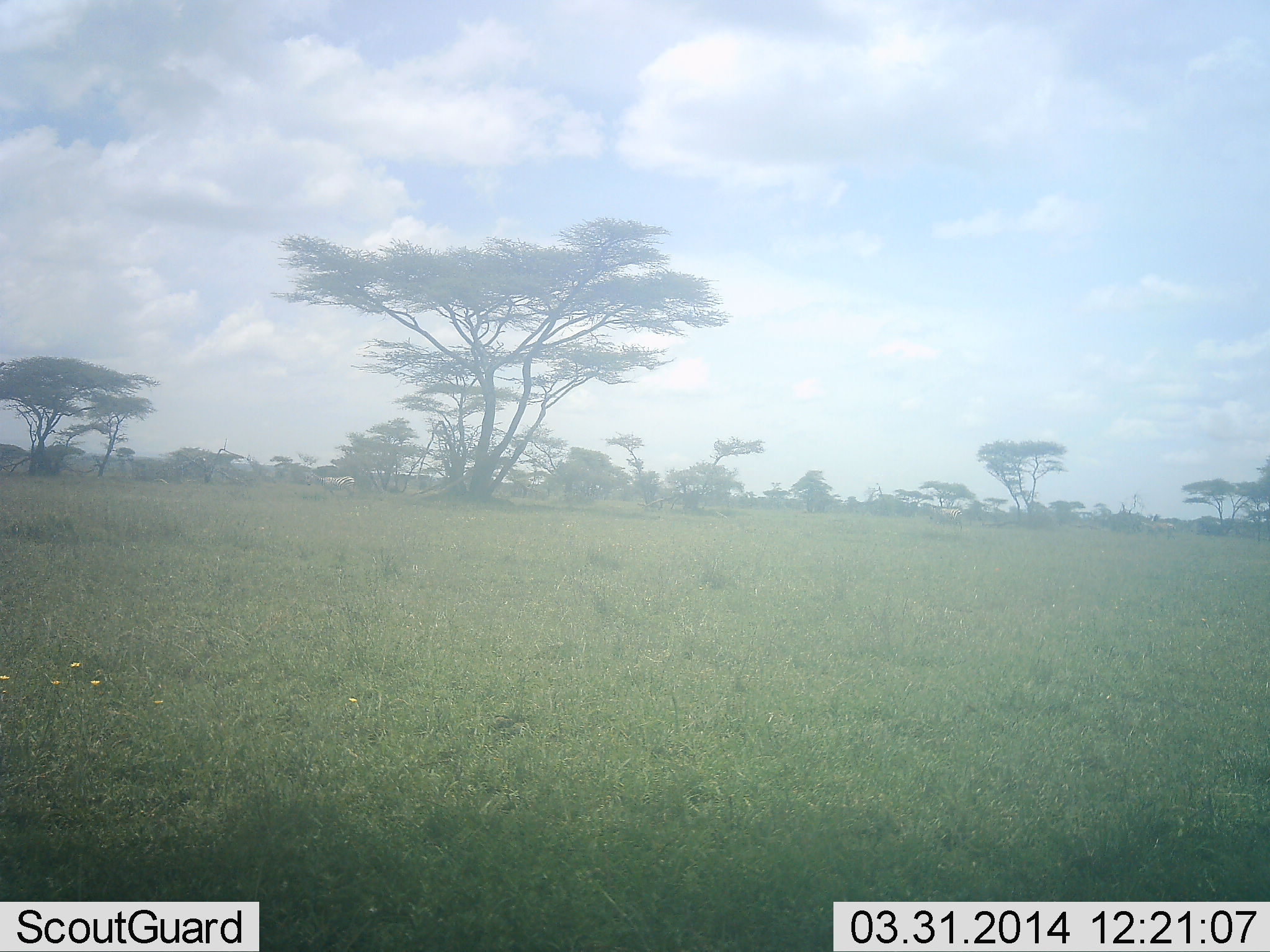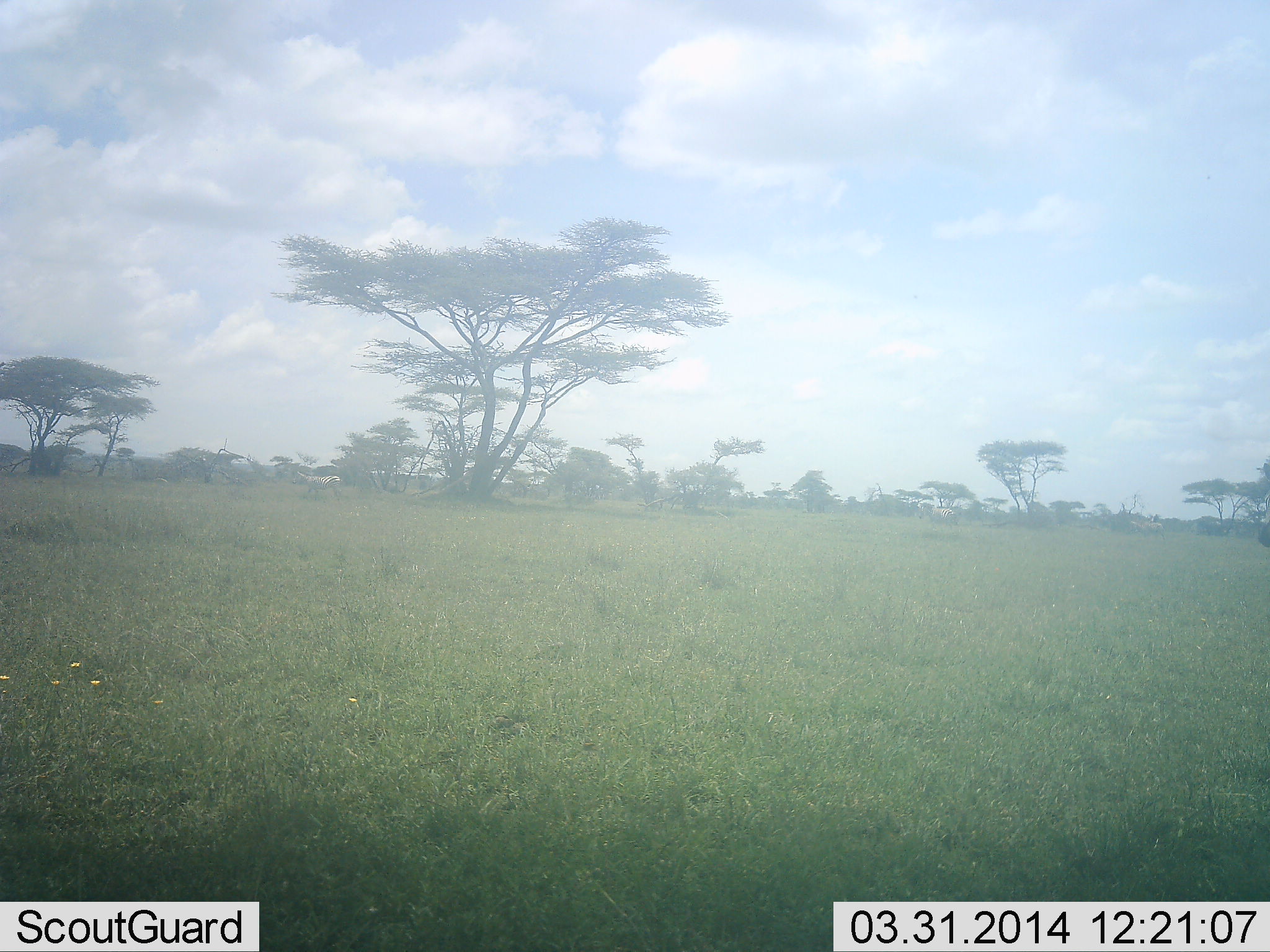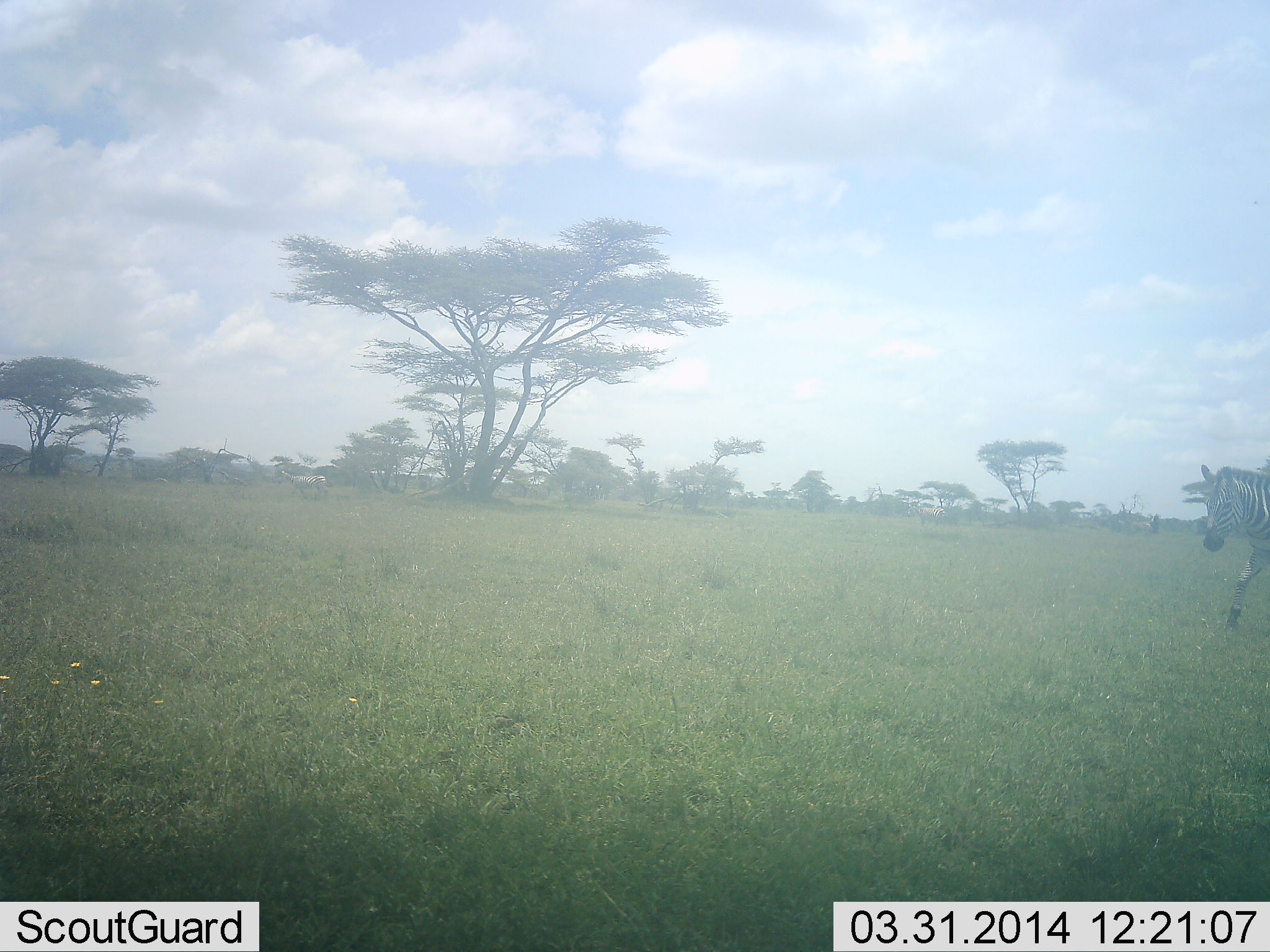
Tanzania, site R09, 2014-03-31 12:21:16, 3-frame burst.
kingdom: Animalia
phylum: Chordata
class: Mammalia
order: Perissodactyla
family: Equidae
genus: Equus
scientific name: Equus quagga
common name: plains zebra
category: zebra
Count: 1.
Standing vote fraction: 8%.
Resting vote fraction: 0%.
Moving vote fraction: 92%.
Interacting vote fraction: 0%.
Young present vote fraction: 0%.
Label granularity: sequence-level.